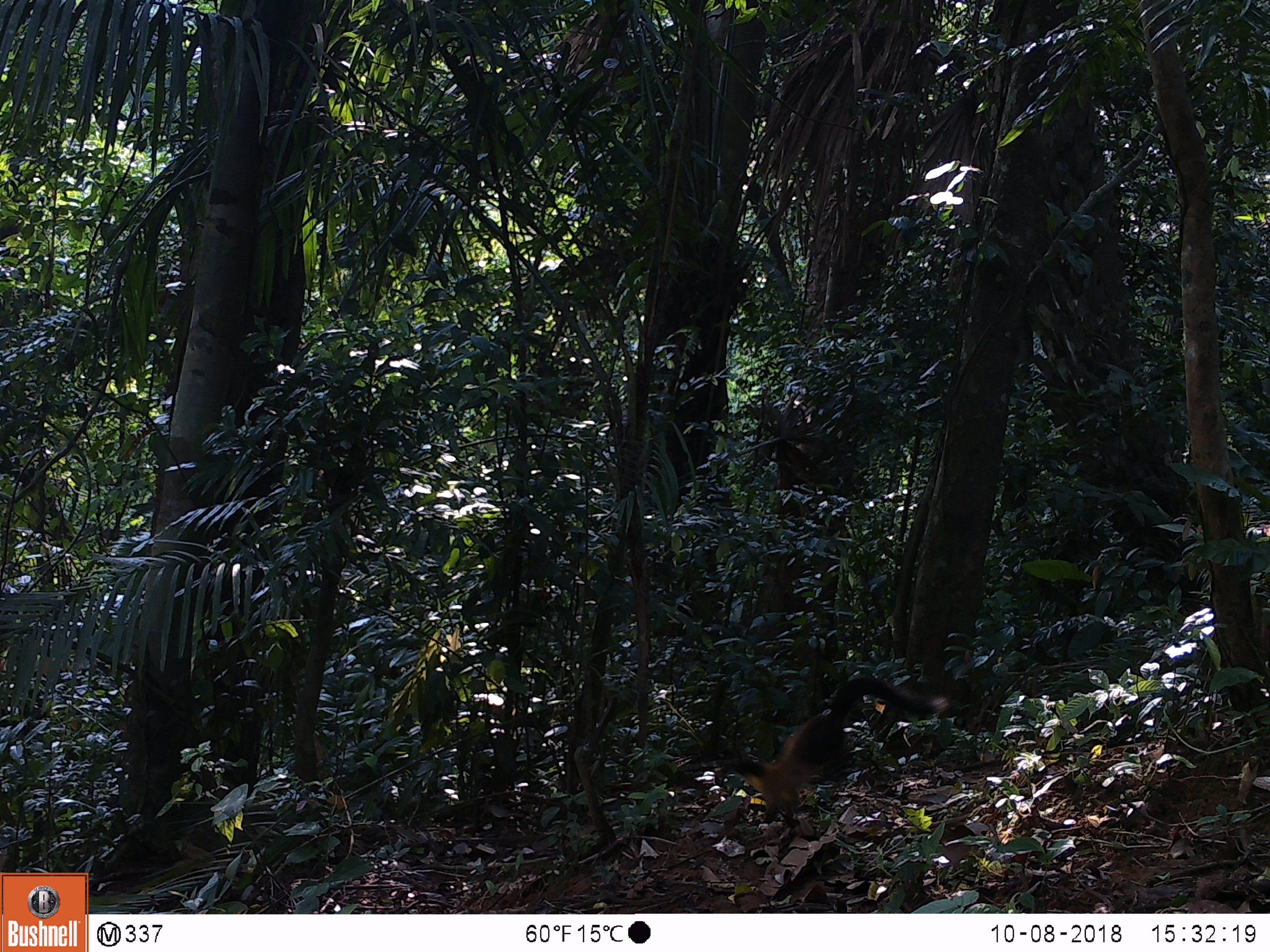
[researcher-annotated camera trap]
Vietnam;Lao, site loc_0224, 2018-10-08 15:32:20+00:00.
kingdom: Animalia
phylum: Chordata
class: Mammalia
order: Carnivora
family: Mustelidae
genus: Martes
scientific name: Martes flavigula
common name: yellow-throated marten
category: yellow throated marten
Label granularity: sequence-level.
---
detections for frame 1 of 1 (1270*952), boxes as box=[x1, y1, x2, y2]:
yellow throated marten: box=[730, 675, 950, 830]